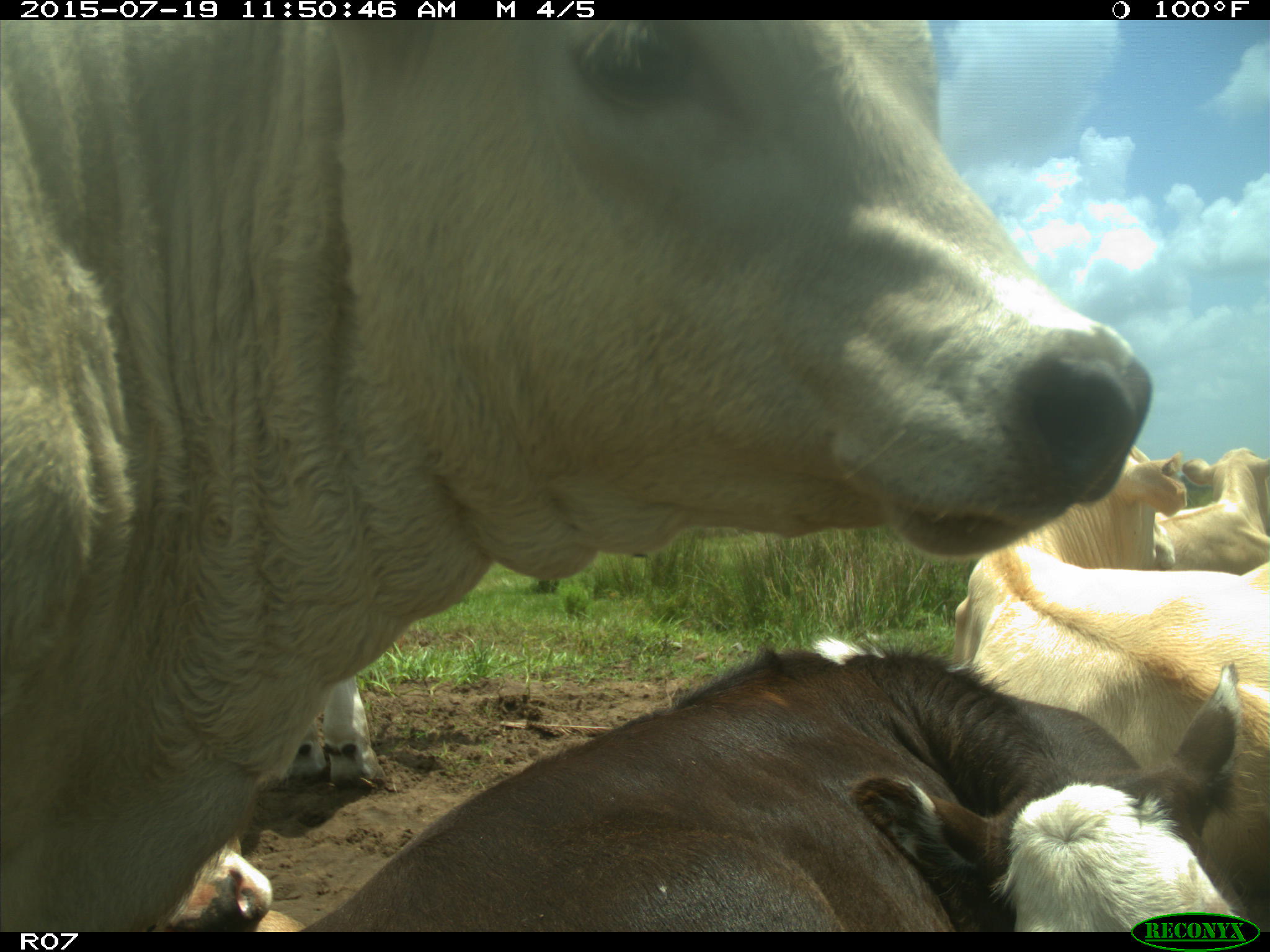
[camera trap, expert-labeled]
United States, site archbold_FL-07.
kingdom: Animalia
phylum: Chordata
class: Mammalia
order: Artiodactyla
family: Bovidae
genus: Bos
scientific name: Bos taurus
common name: domestic cow